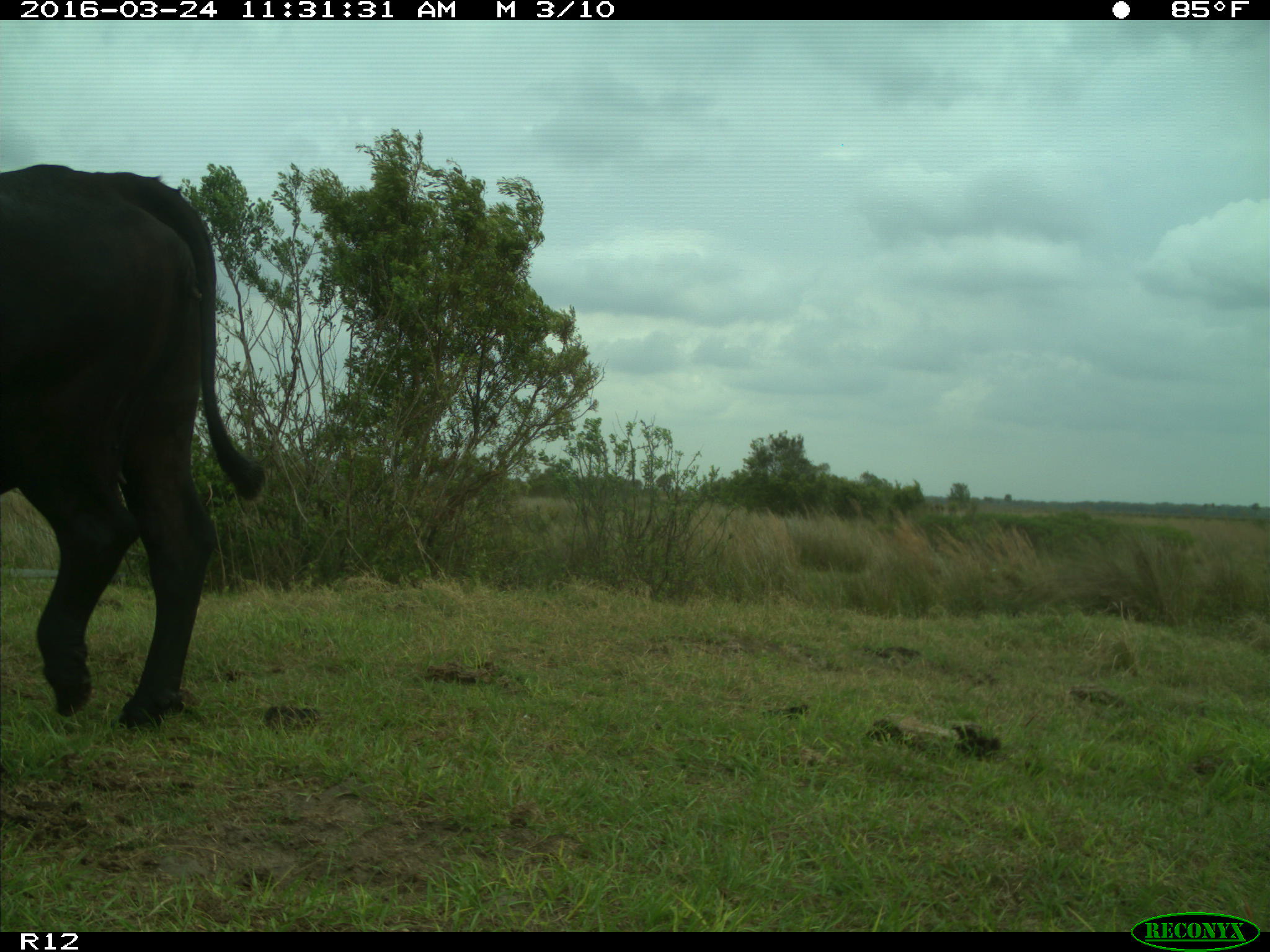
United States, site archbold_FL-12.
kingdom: Animalia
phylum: Chordata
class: Mammalia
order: Artiodactyla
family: Bovidae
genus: Bos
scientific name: Bos taurus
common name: domestic cow